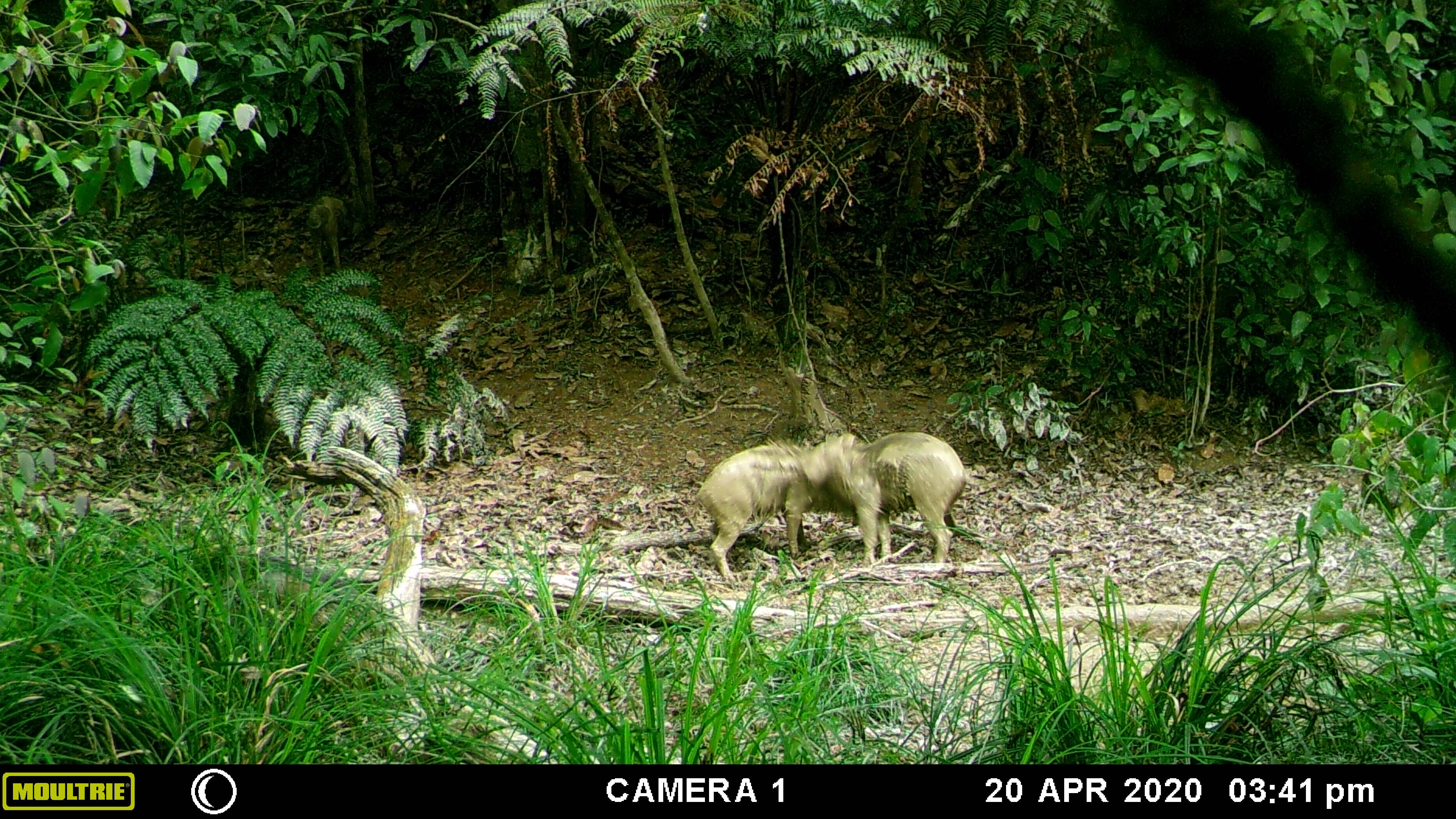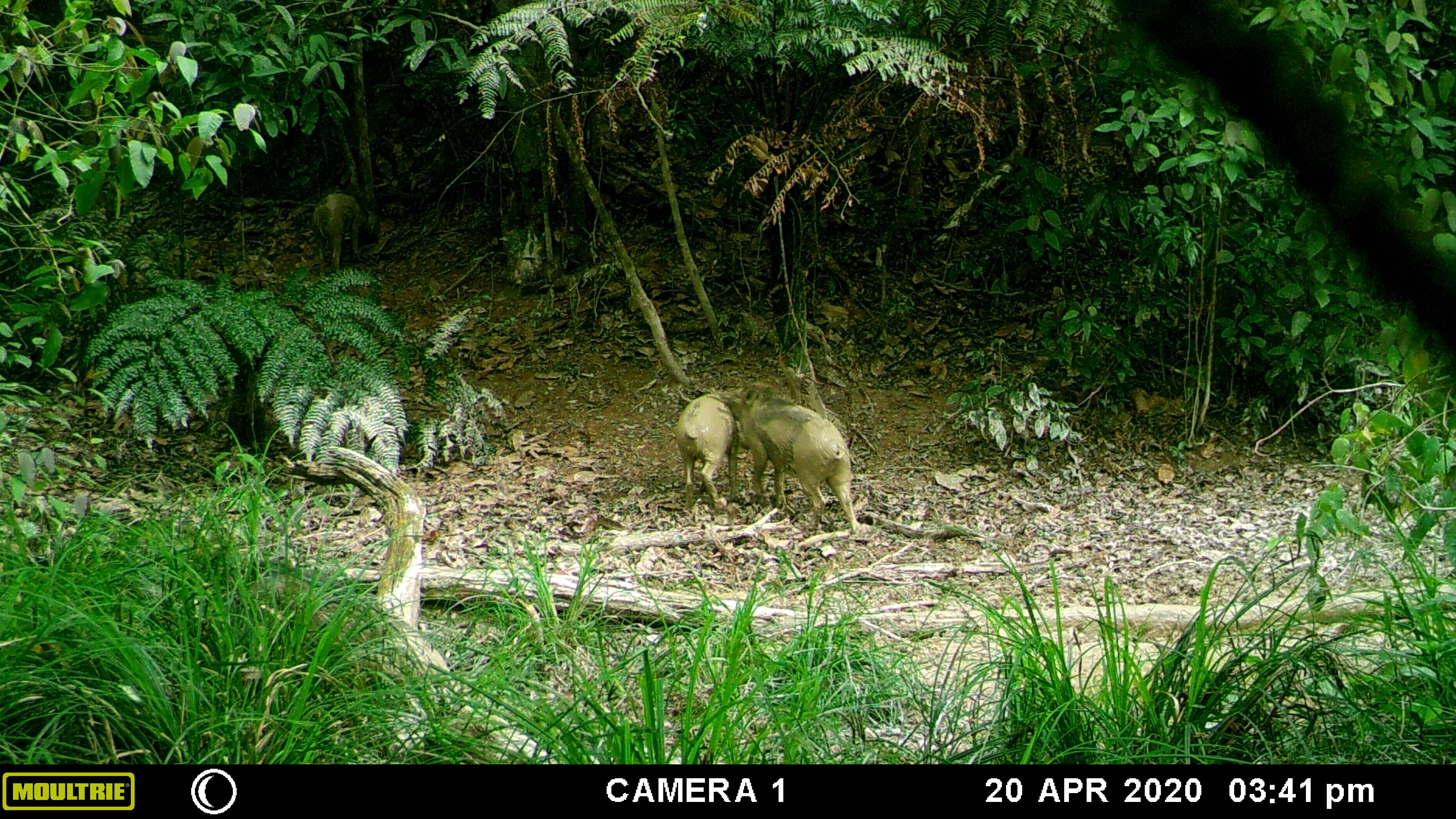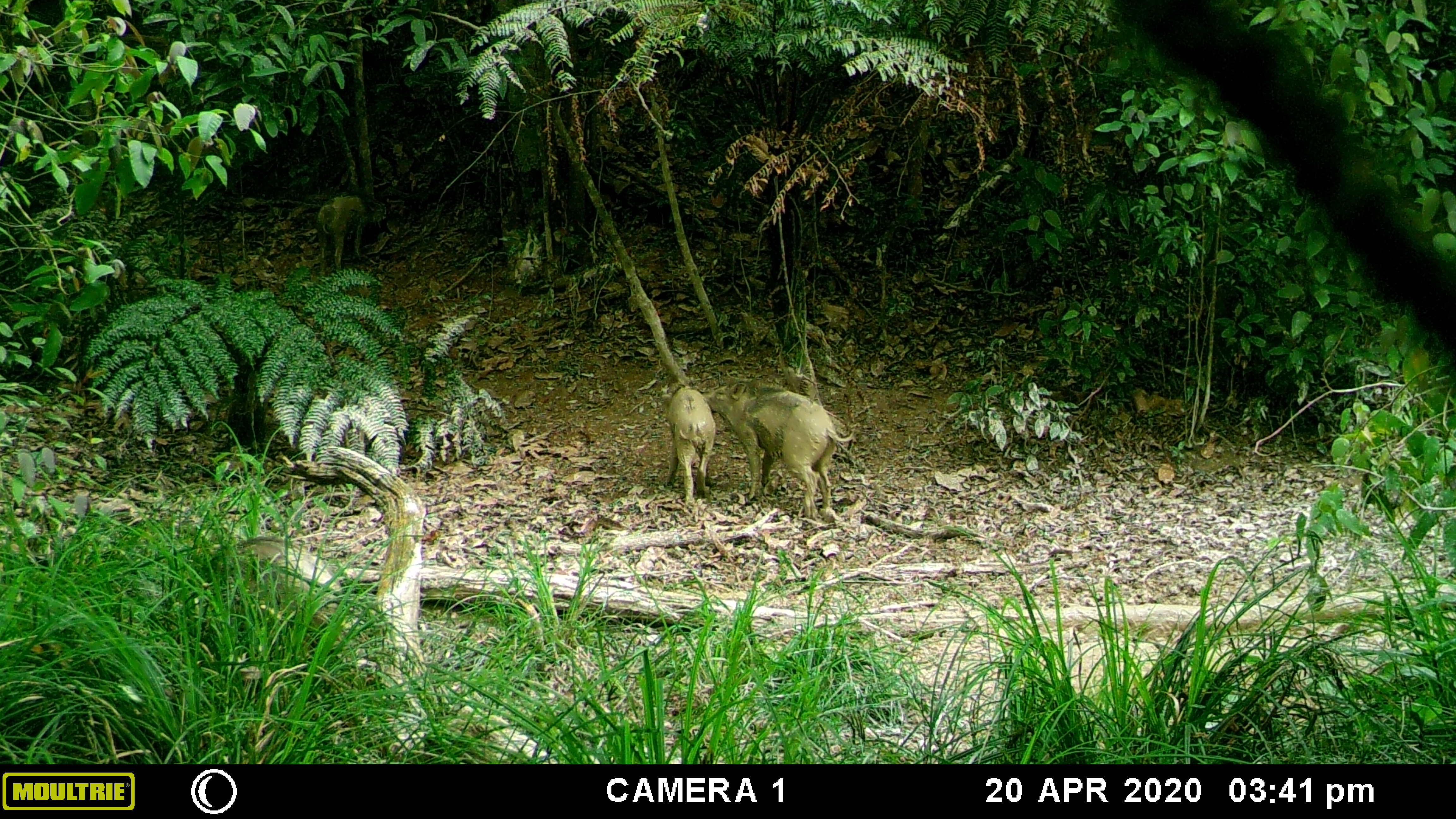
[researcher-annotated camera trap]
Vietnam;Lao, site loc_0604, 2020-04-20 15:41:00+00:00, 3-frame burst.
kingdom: Animalia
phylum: Chordata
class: Mammalia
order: Artiodactyla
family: Suidae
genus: Sus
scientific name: Sus scrofa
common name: eurasian wild pig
Eurasian wild pig (Sus scrofa). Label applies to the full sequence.